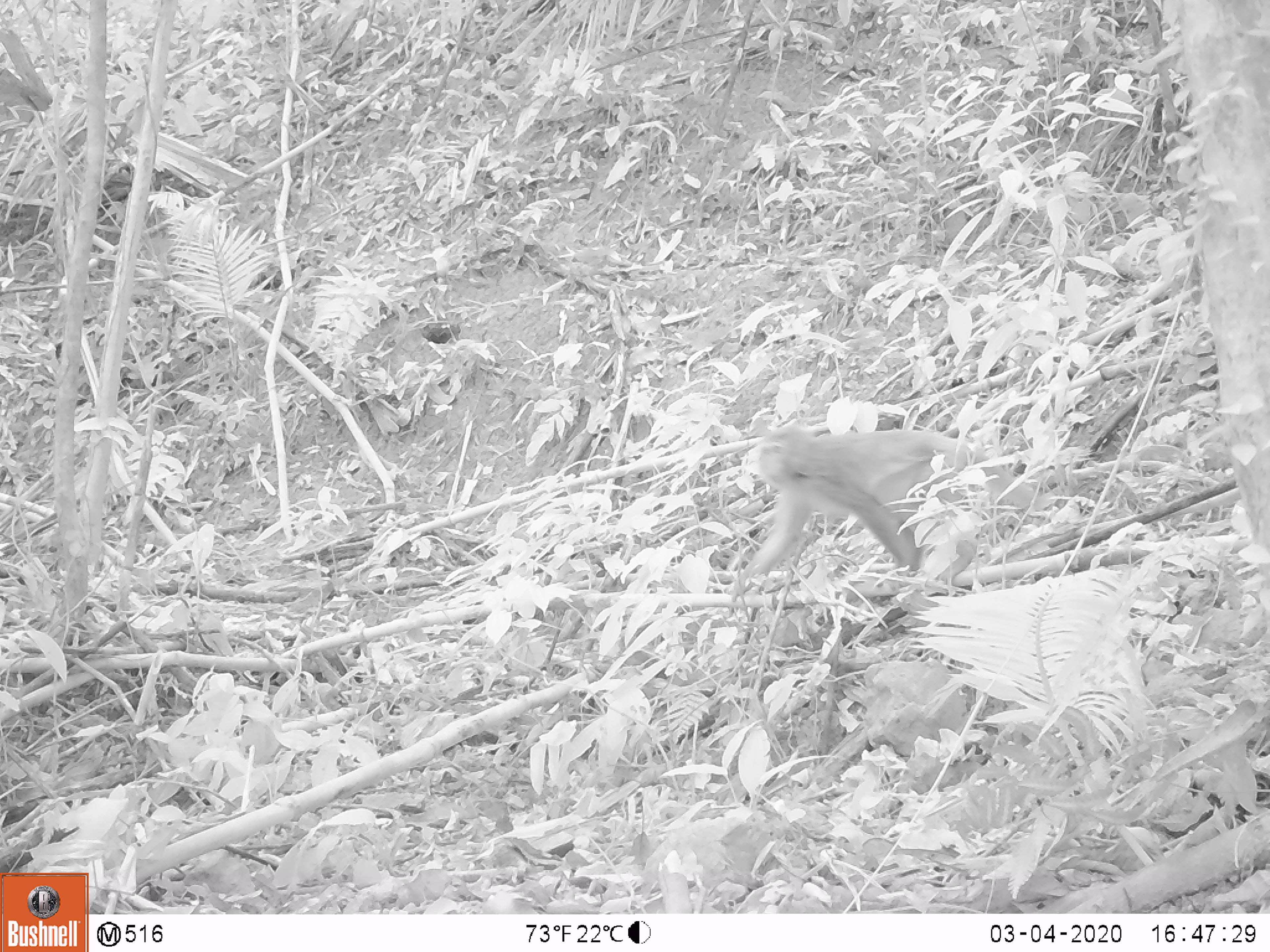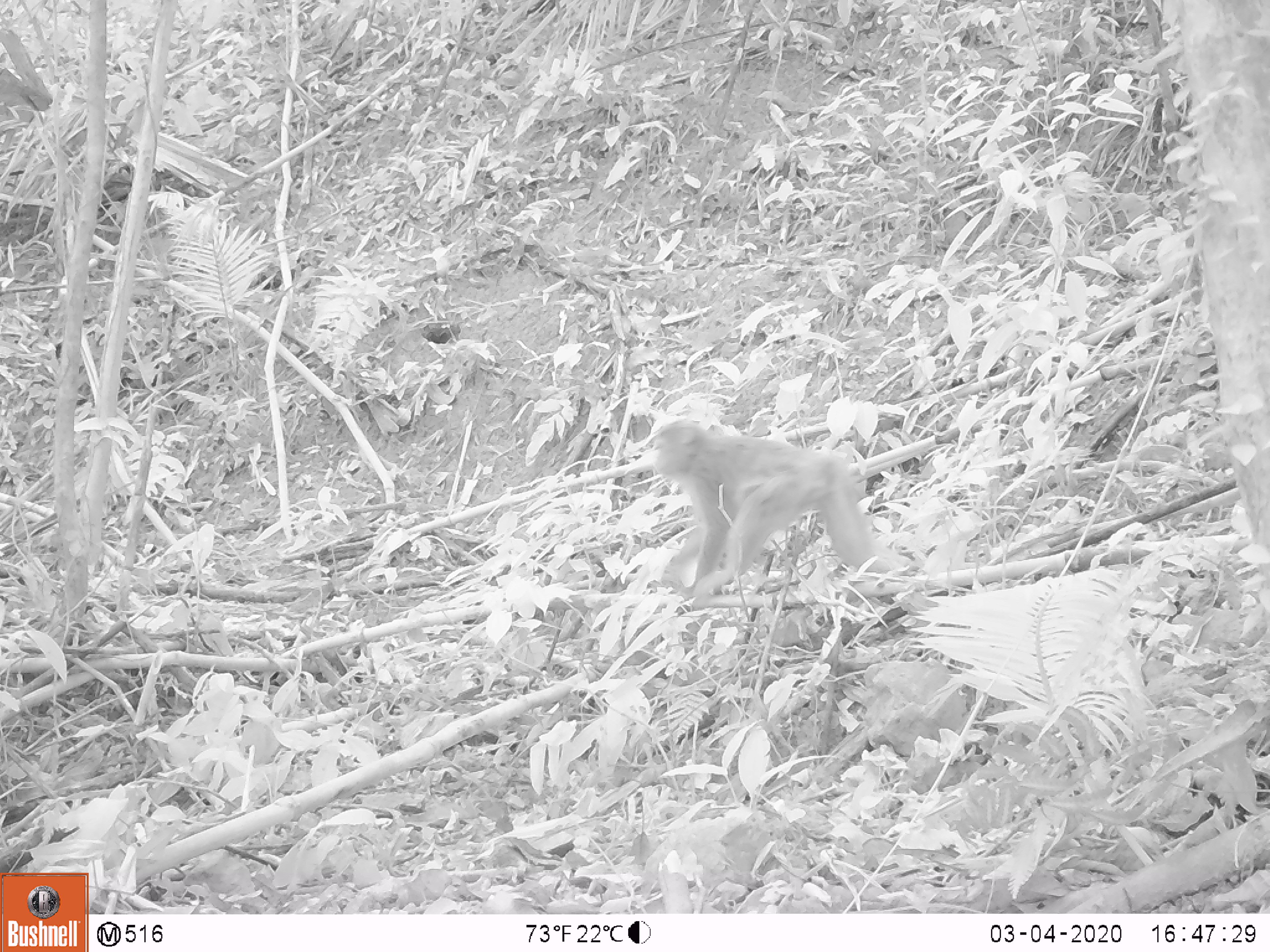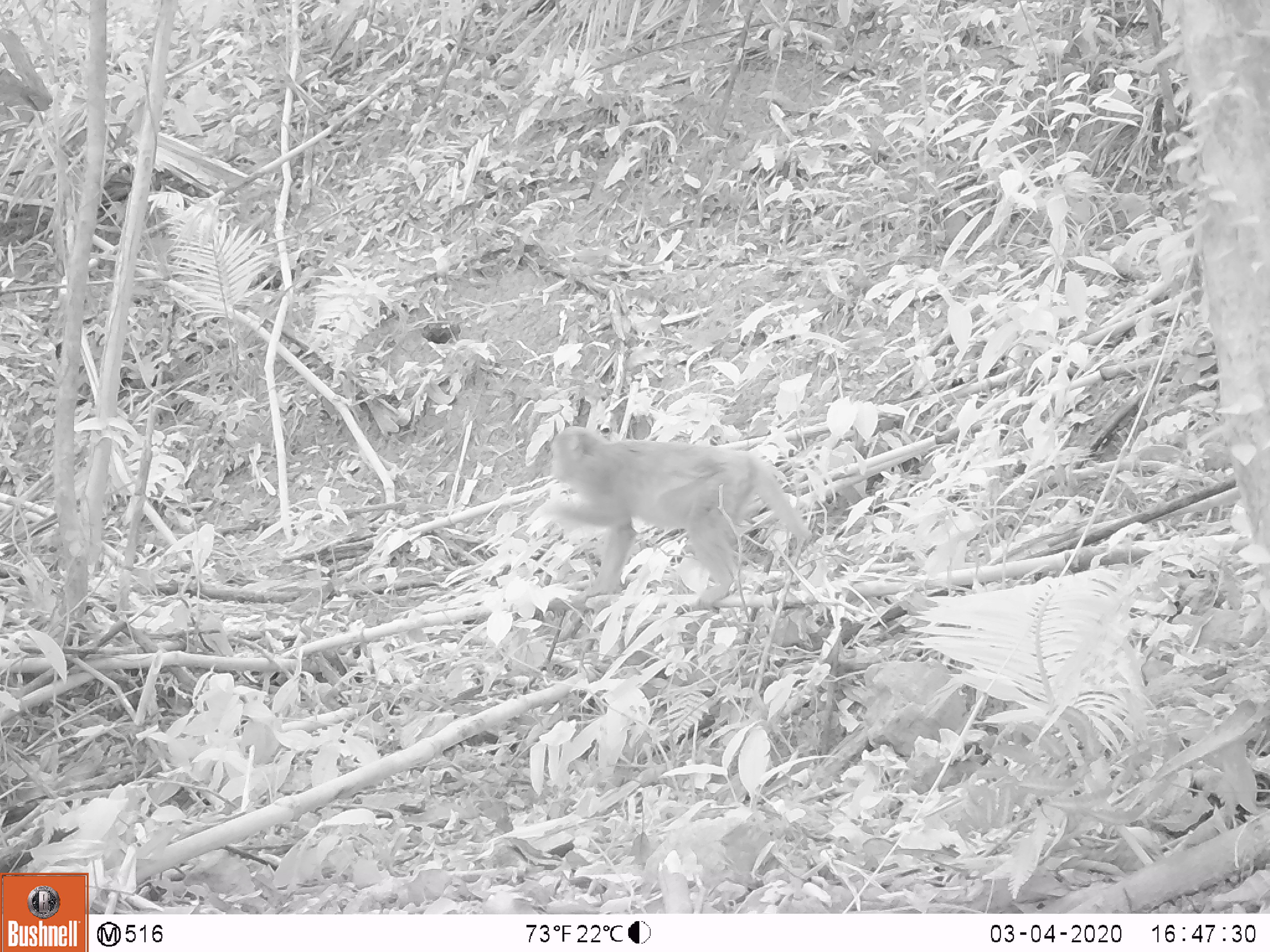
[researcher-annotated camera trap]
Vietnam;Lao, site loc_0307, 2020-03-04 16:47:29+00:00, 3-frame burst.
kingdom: Animalia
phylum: Chordata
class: Mammalia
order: Primates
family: Cercopithecidae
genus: Macaca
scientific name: Macaca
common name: macaques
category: assam or rhesus macaque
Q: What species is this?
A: Assam or rhesus macaque (macaques) (Macaca).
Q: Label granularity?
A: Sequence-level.